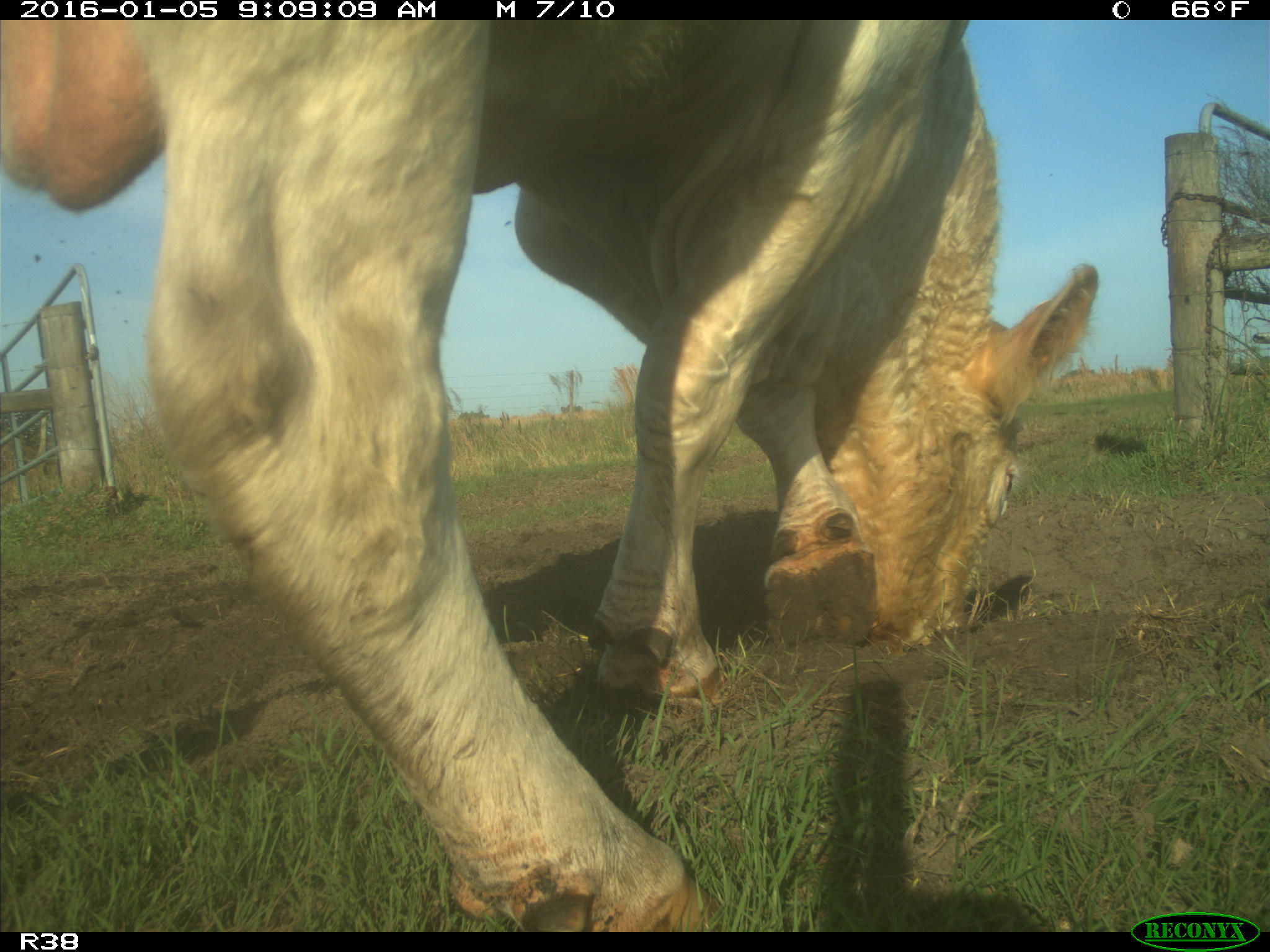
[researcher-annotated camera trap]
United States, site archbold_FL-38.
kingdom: Animalia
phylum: Chordata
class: Mammalia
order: Artiodactyla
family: Bovidae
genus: Bos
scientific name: Bos taurus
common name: domestic cow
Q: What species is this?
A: Bos taurus (domestic cow).